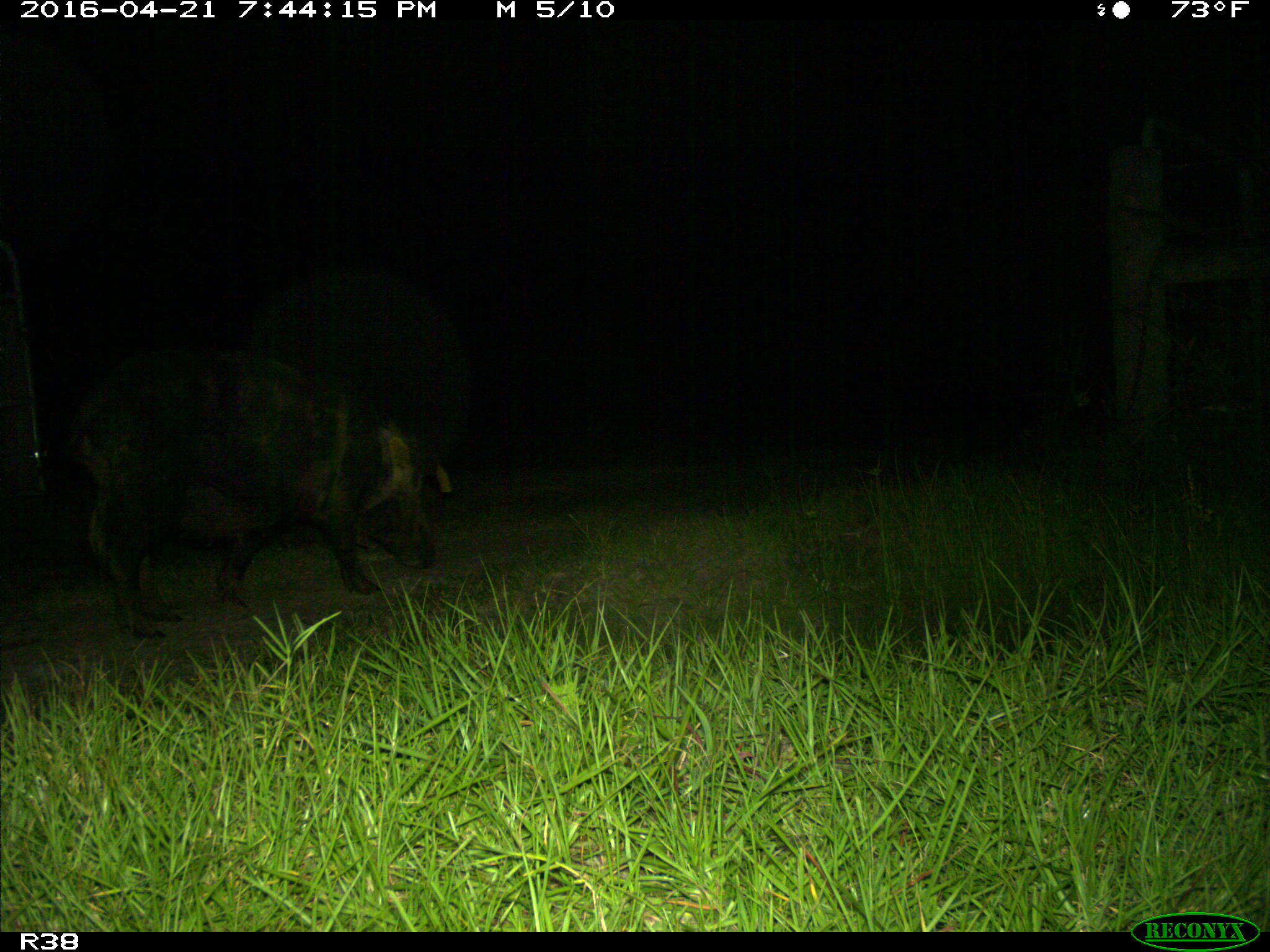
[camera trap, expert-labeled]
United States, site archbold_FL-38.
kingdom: Animalia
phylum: Chordata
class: Mammalia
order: Artiodactyla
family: Suidae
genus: Sus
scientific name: Sus scrofa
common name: wild boar